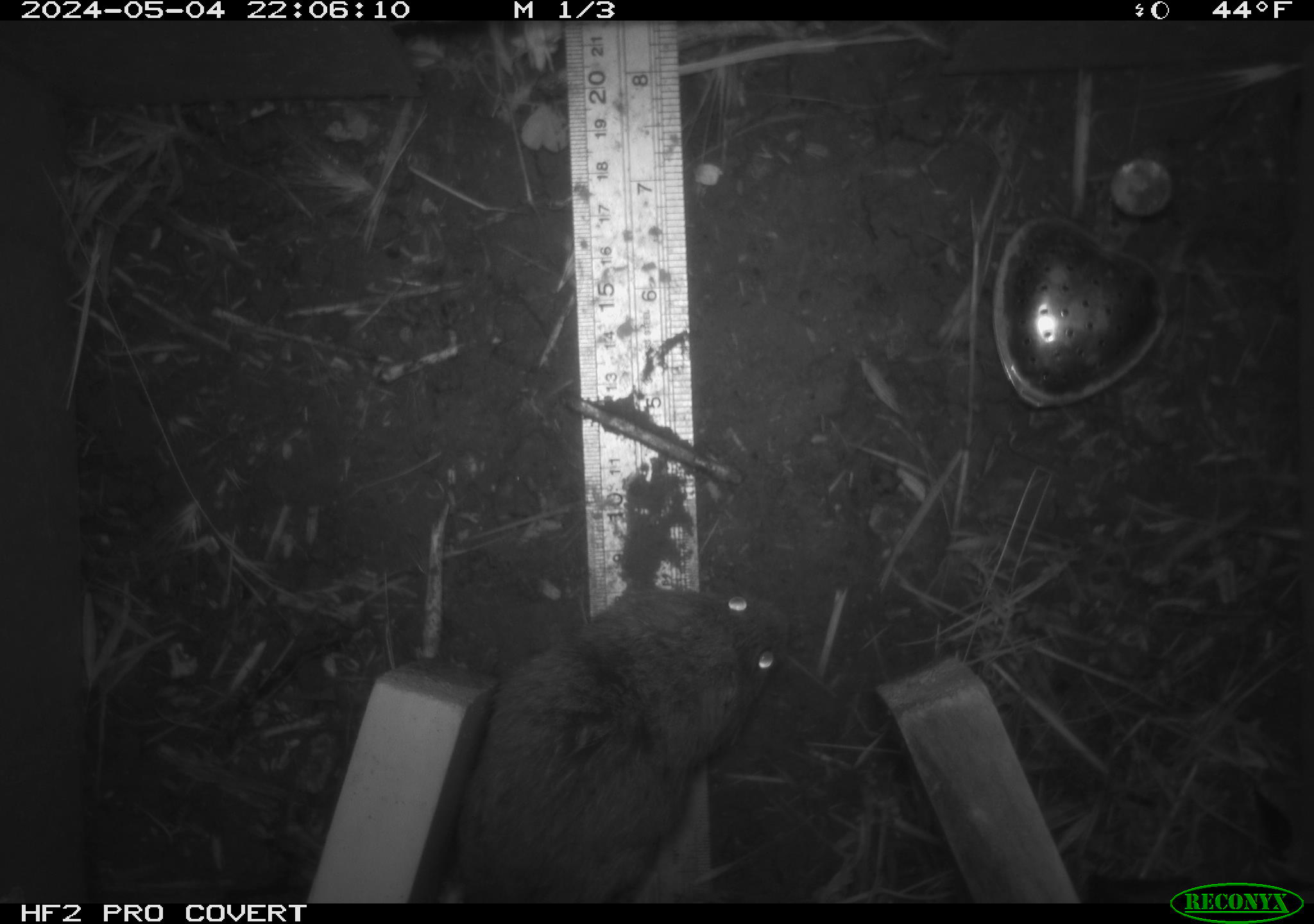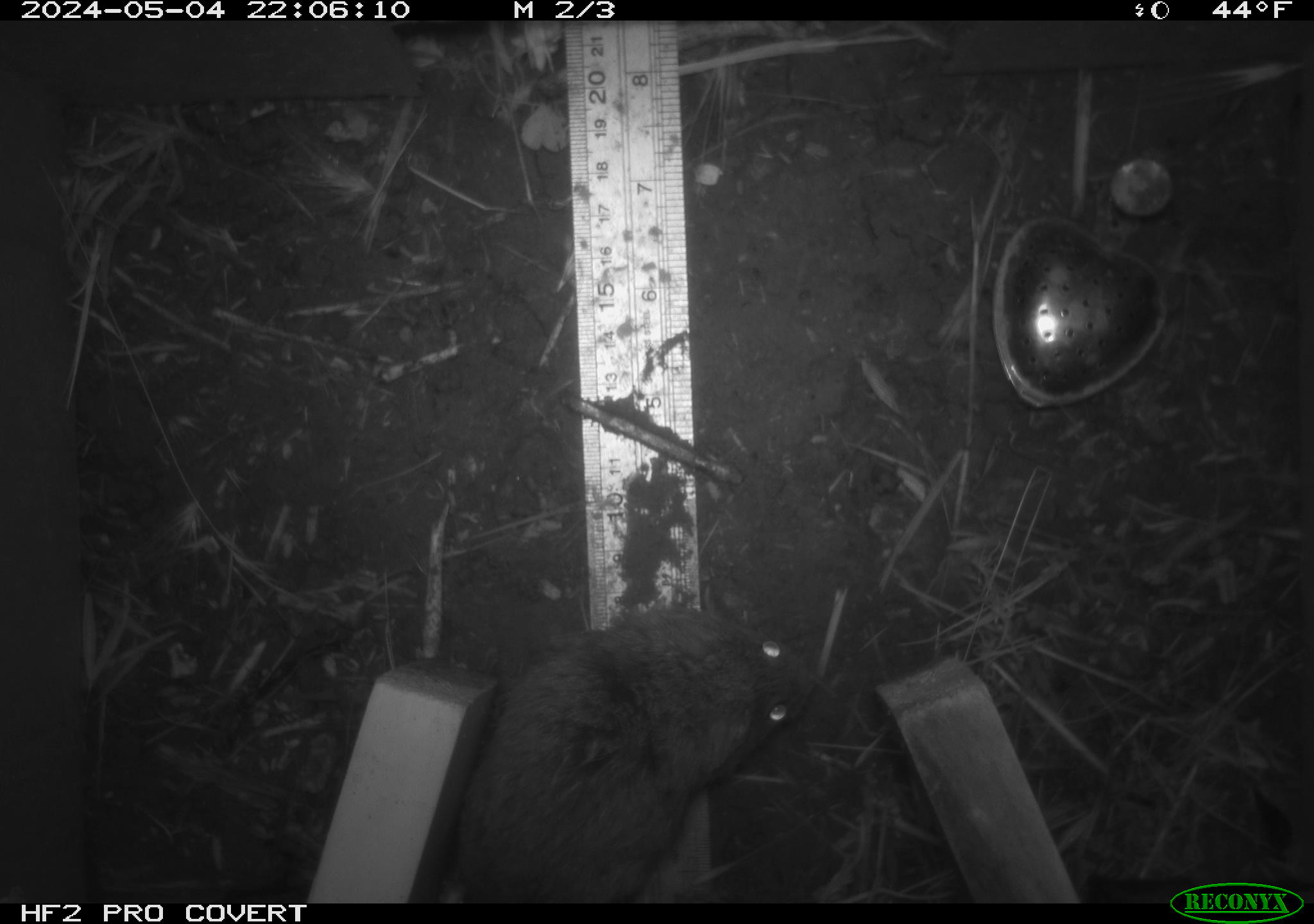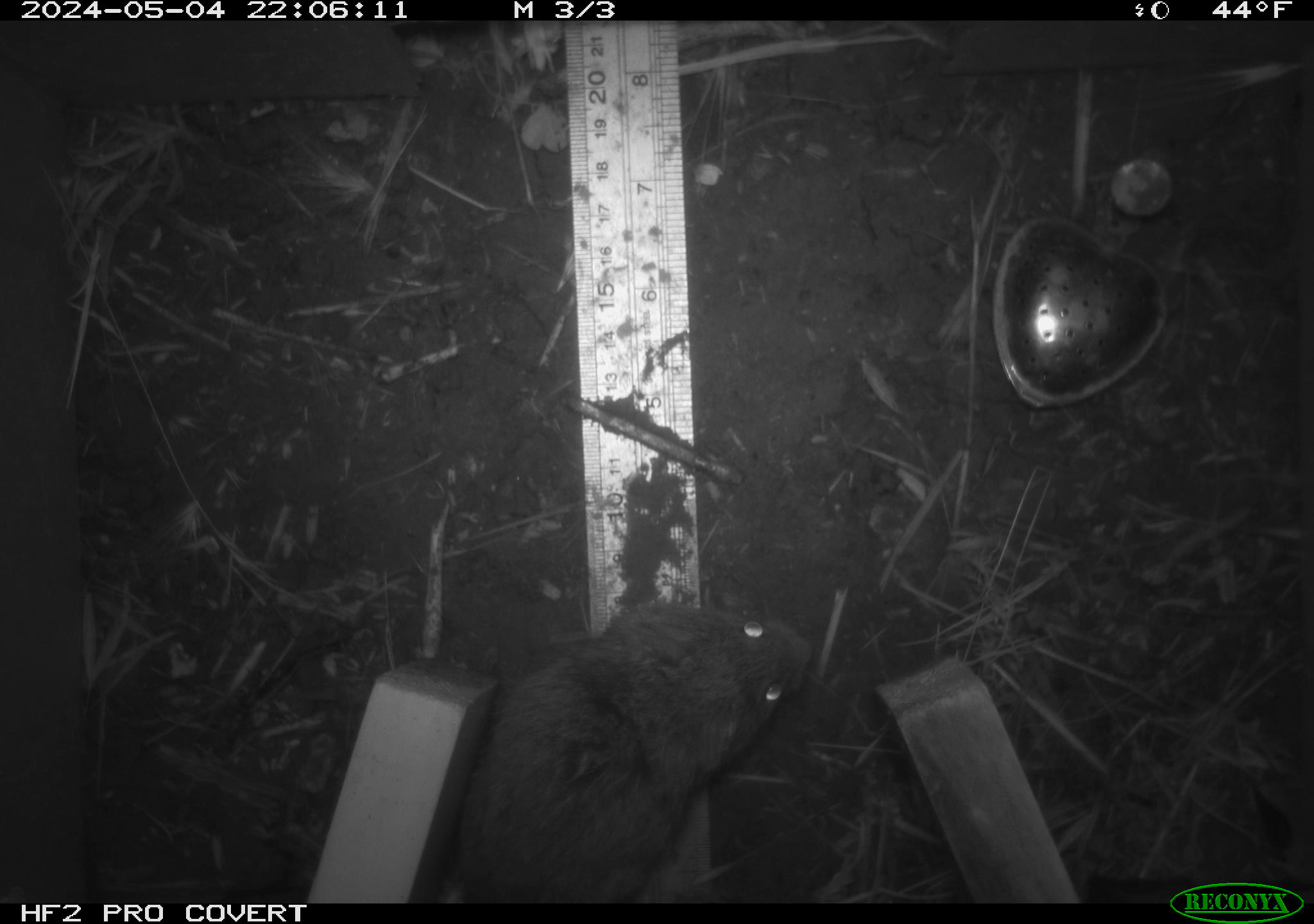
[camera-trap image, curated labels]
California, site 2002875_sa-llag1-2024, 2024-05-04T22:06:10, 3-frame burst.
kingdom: Animalia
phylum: Chordata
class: Mammalia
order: Rodentia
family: Cricetidae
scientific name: Arvicolinae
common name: voles, lemmings, and muskrats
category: arvicolinae subfamily